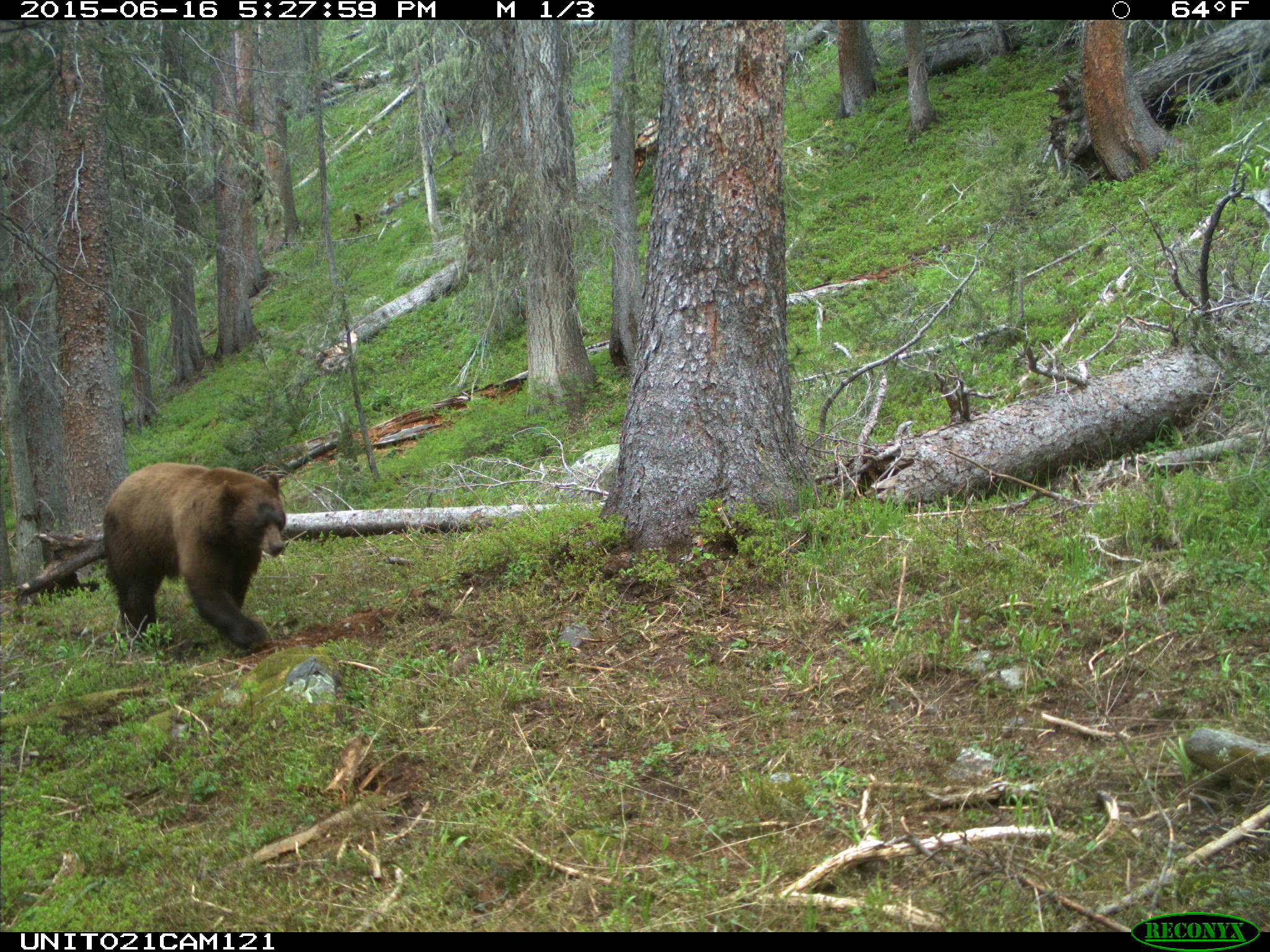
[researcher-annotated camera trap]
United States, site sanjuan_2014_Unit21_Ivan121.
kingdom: Animalia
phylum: Chordata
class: Mammalia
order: Carnivora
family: Ursidae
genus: Ursus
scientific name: Ursus americanus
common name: american black bear